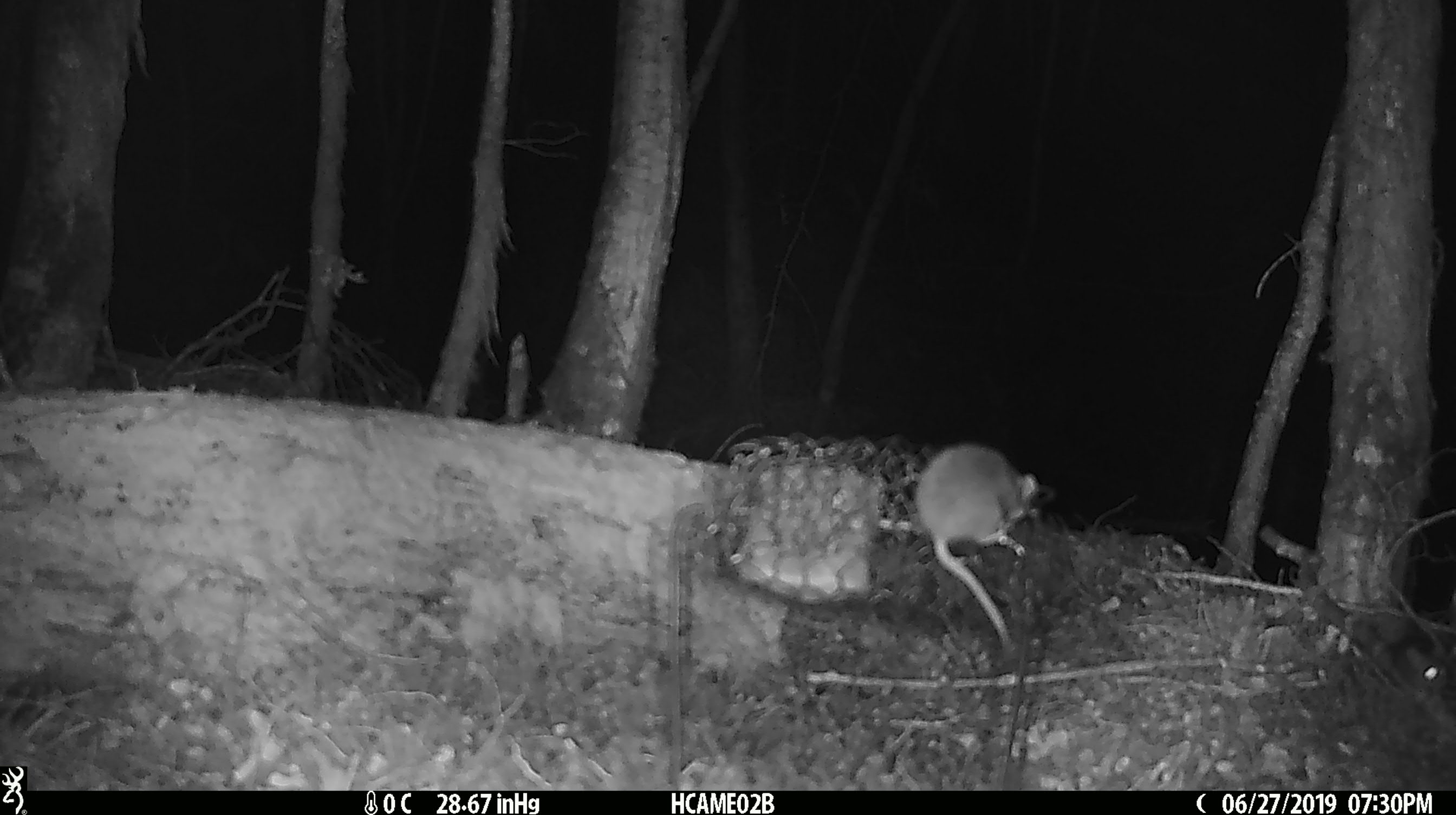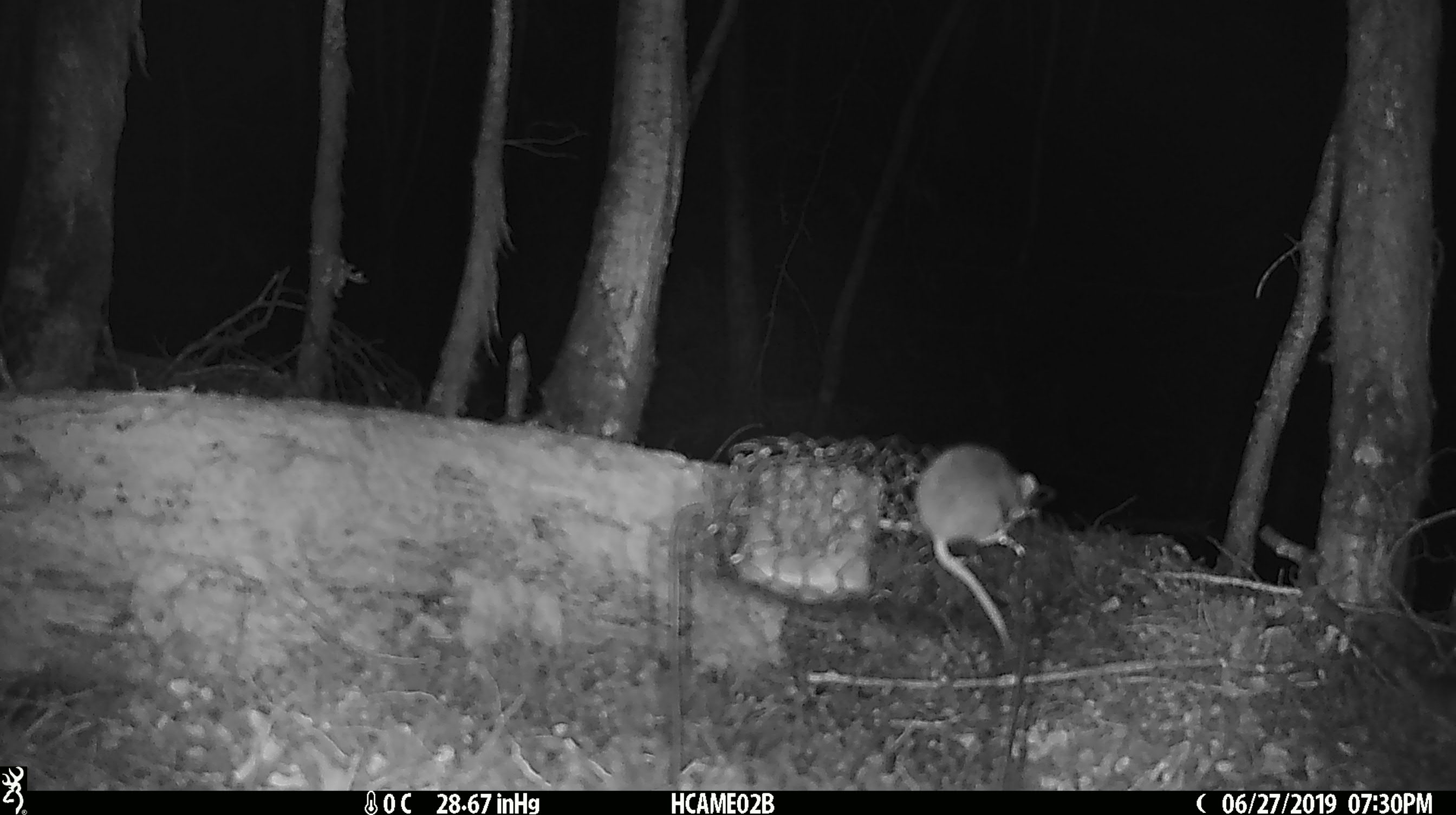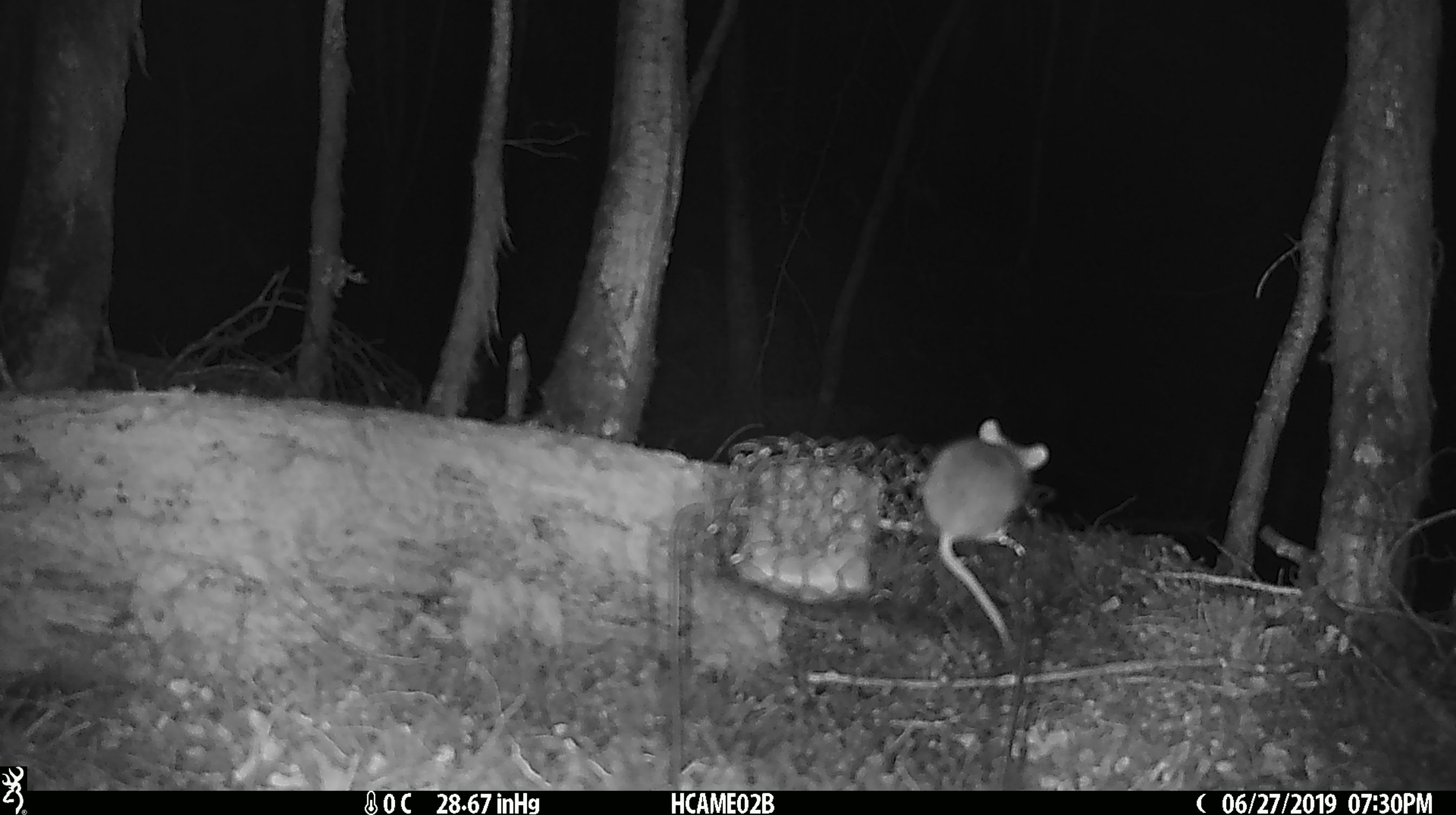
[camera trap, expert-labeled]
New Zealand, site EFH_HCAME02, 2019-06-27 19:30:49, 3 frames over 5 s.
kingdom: Animalia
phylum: Chordata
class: Mammalia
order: Rodentia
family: Muridae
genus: Mus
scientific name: Mus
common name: mouse